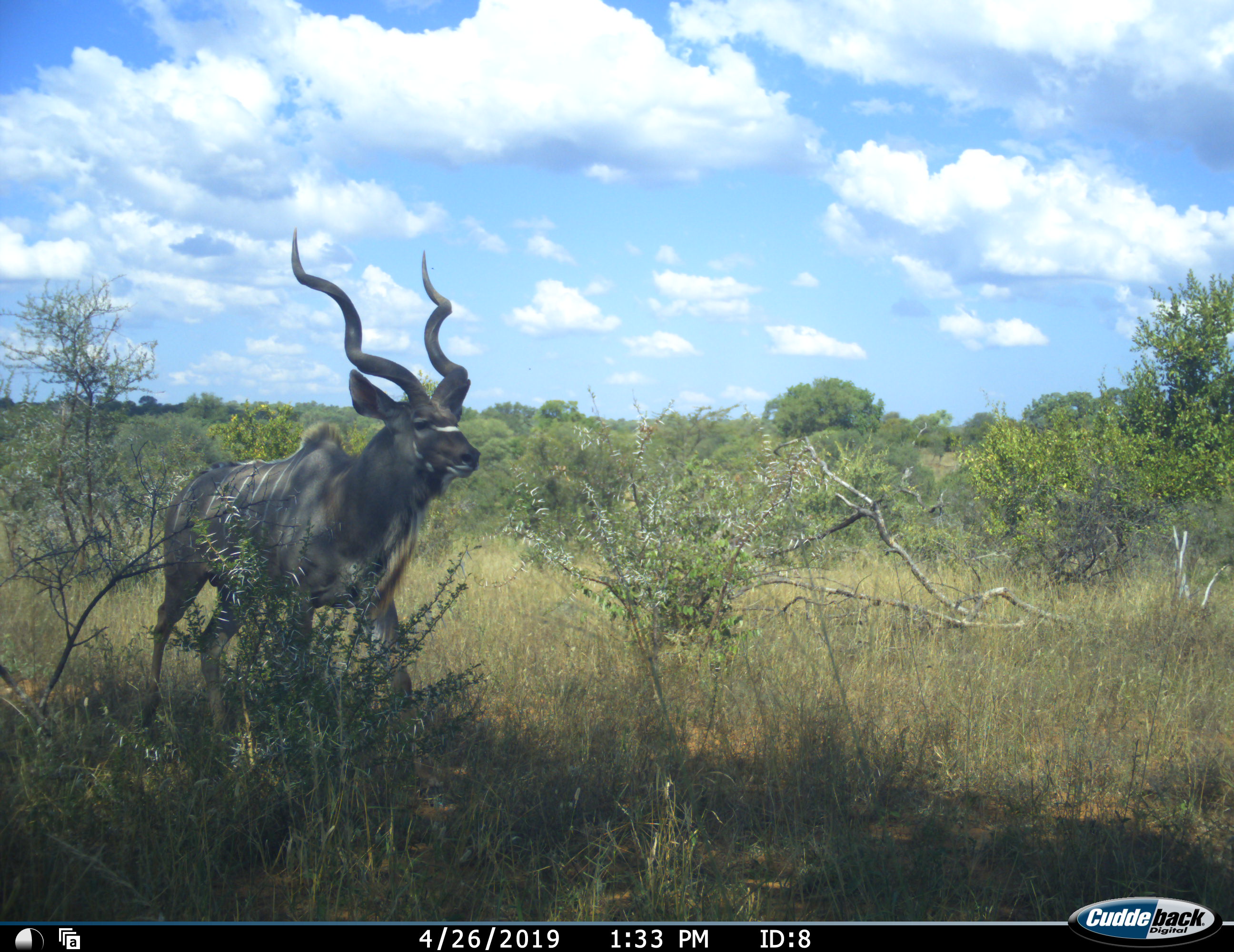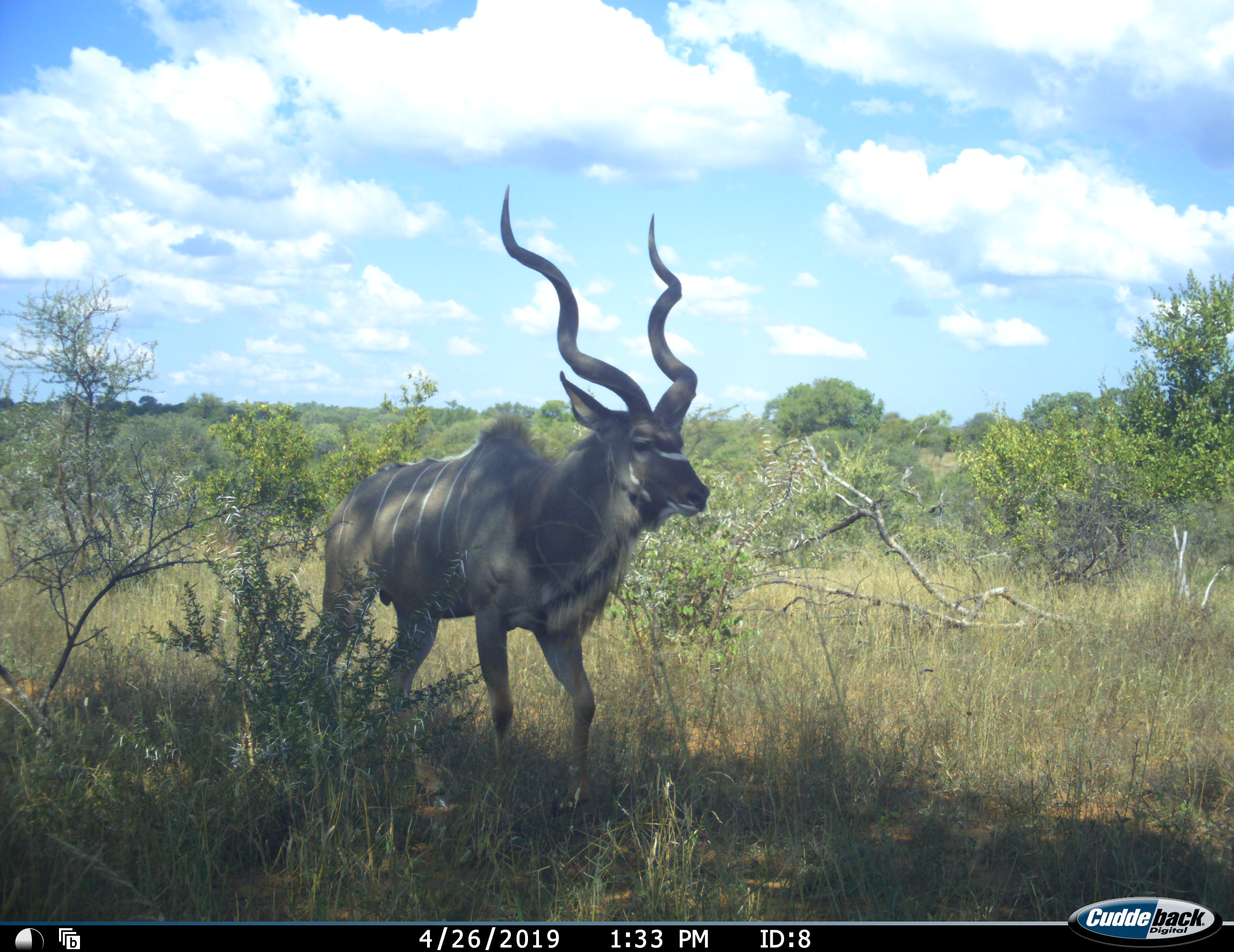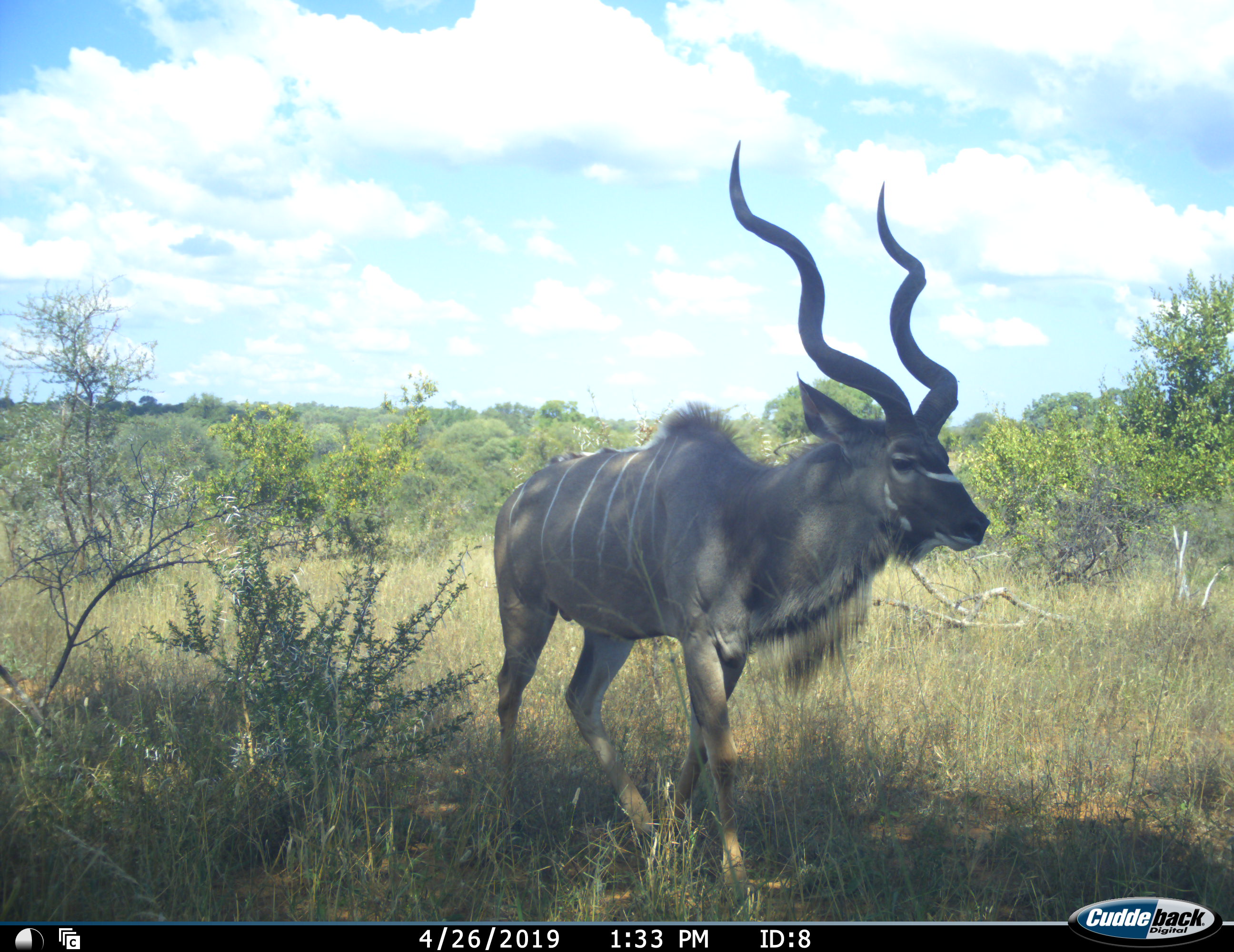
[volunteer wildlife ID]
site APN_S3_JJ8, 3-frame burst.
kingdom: Animalia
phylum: Chordata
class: Mammalia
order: Artiodactyla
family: Bovidae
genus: Tragelaphus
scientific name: Tragelaphus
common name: kudu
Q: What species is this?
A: Kudu (Tragelaphus).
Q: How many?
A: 1.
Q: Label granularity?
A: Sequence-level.